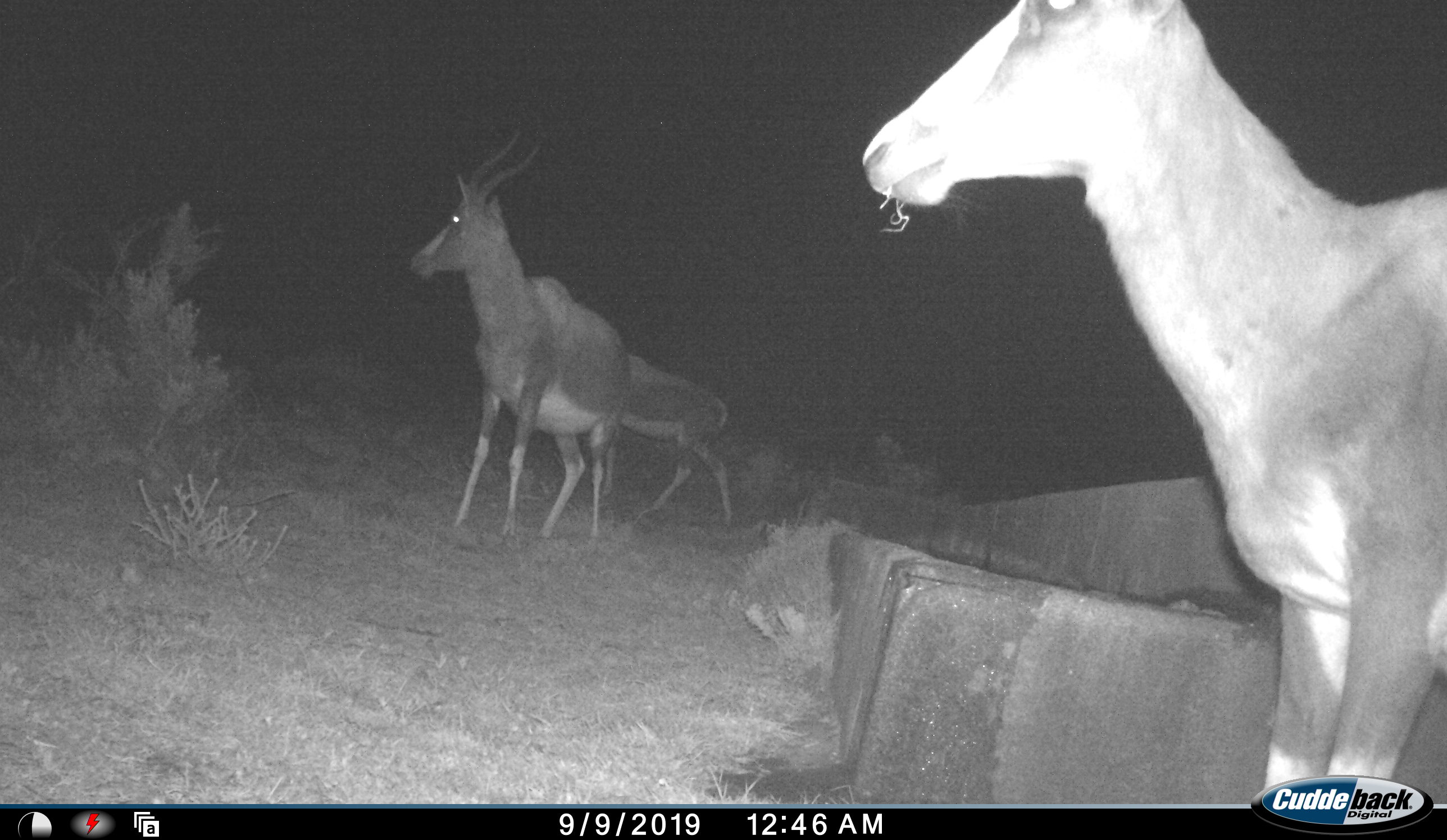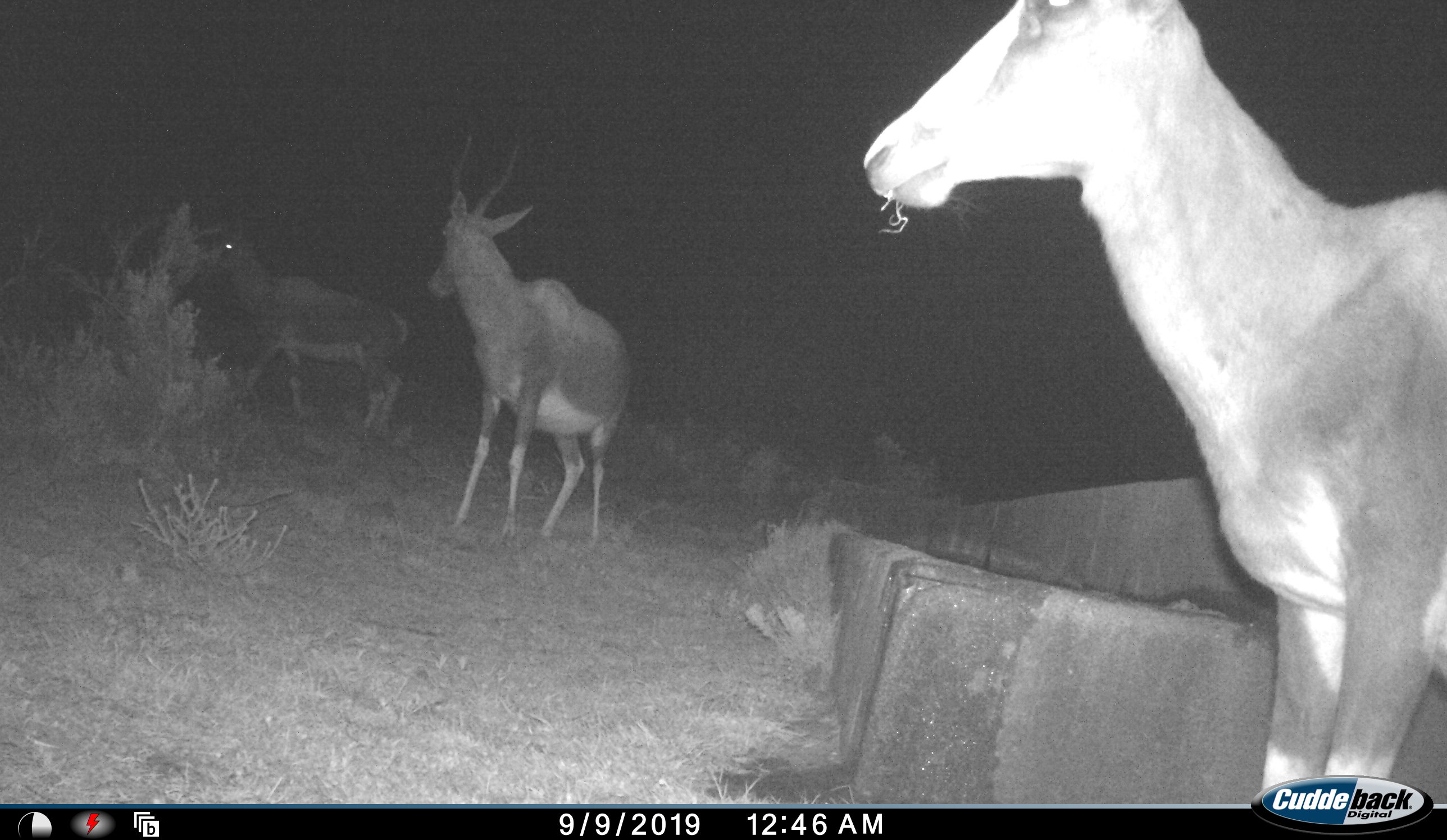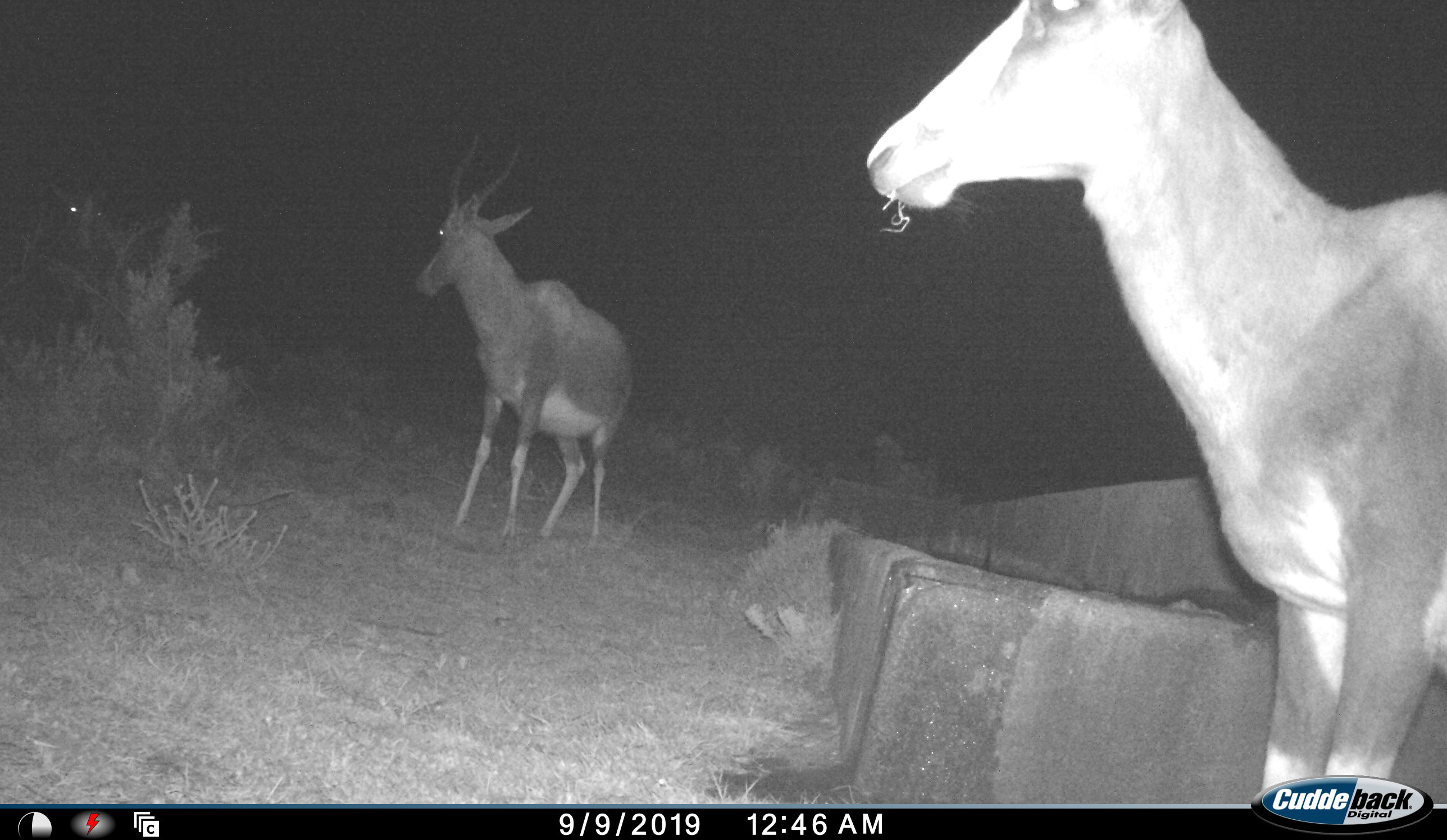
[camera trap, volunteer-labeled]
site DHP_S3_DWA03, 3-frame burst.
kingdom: Animalia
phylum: Chordata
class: Mammalia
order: Artiodactyla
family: Bovidae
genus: Damaliscus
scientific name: Damaliscus pygargus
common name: bontebok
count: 3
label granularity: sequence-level